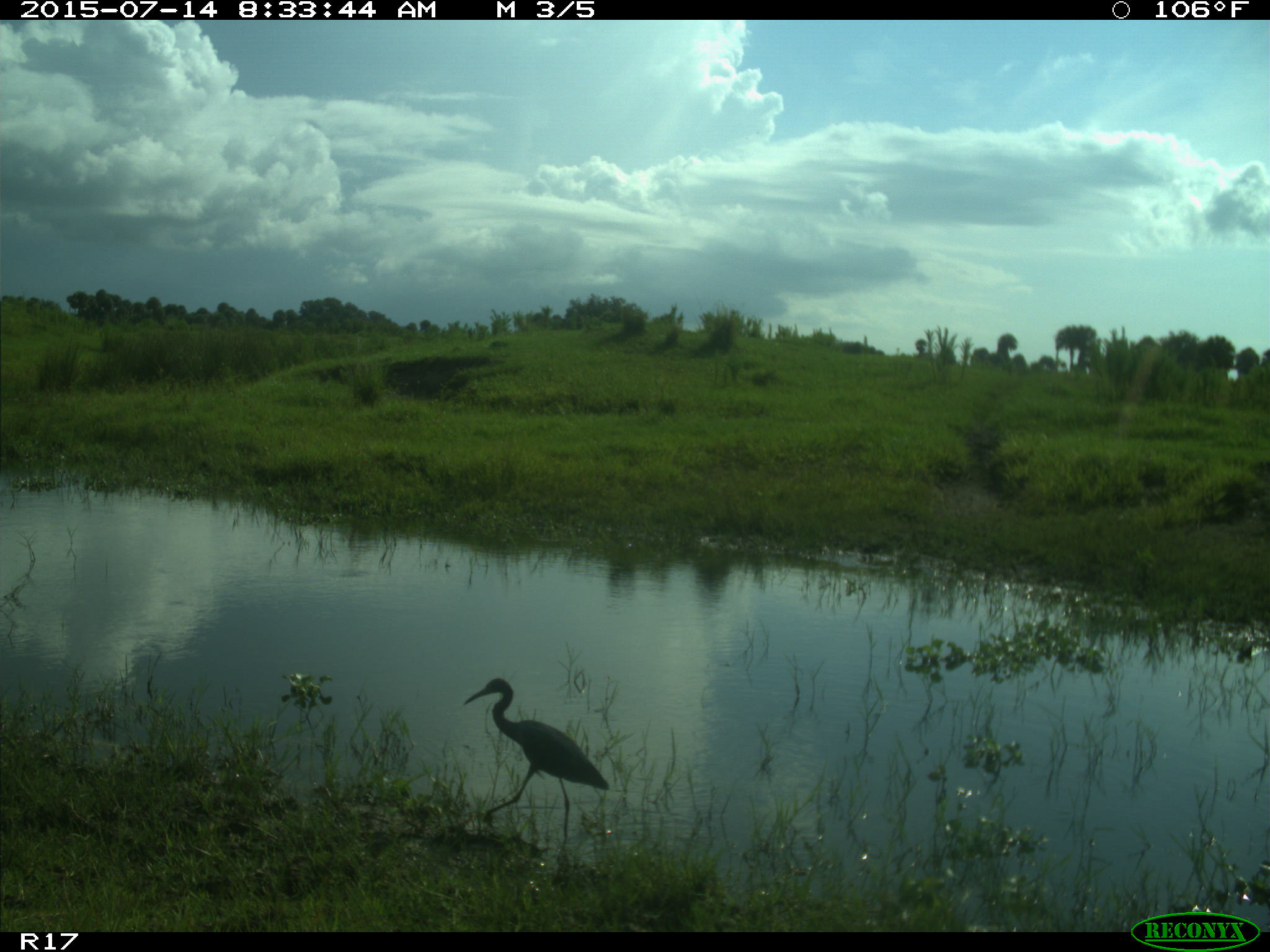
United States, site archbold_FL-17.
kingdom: Animalia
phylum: Chordata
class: Aves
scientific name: Aves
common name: birds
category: unidentified bird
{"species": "unidentified bird (birds) (Aves)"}